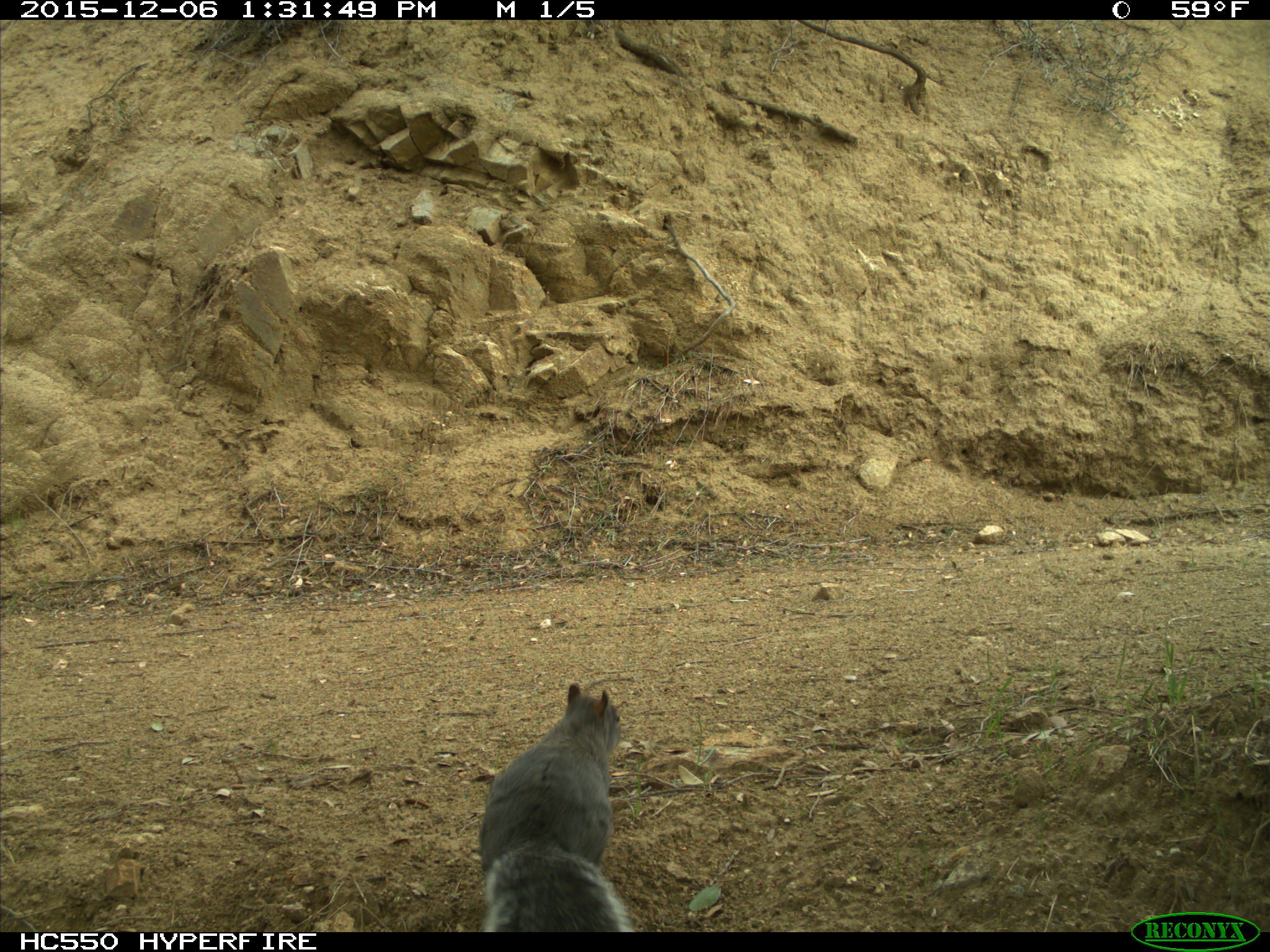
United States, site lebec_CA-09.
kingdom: Animalia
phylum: Chordata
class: Mammalia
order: Rodentia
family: Sciuridae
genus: Sciurus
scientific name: Sciurus carolinensis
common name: eastern gray squirrel